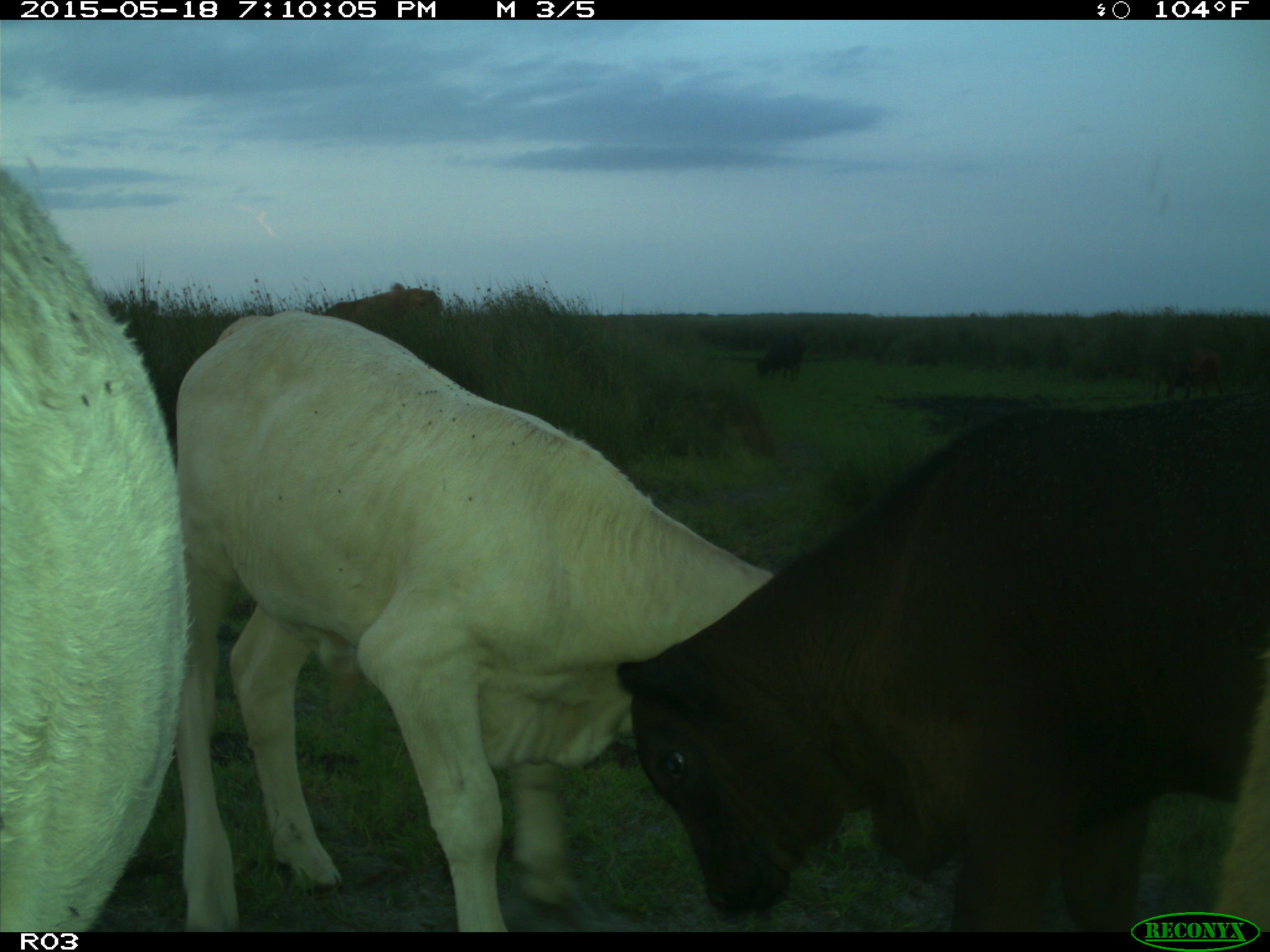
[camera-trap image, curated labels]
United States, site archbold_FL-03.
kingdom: Animalia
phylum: Chordata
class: Mammalia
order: Artiodactyla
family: Bovidae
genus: Bos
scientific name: Bos taurus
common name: domestic cow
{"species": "Bos taurus (domestic cow)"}